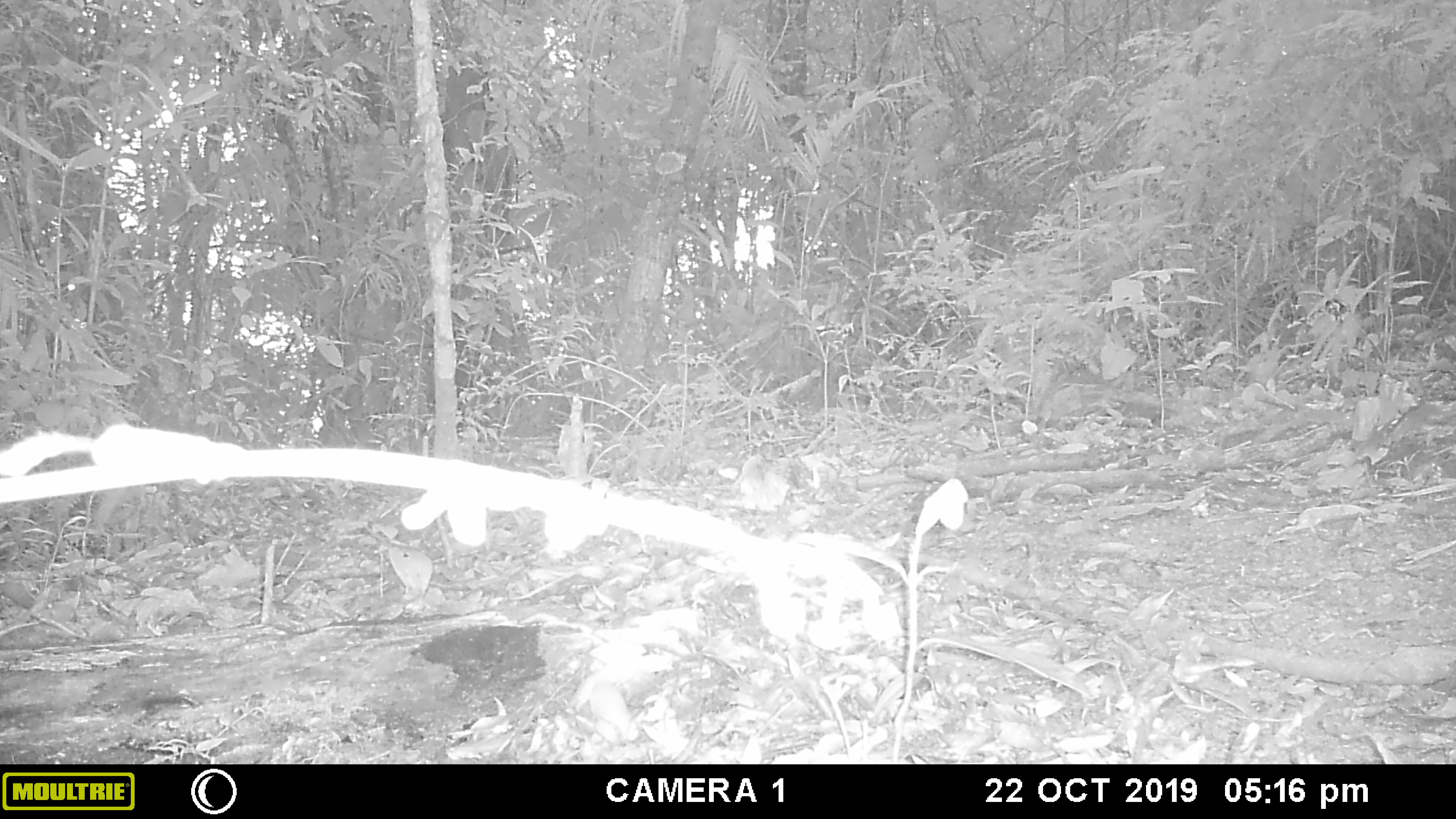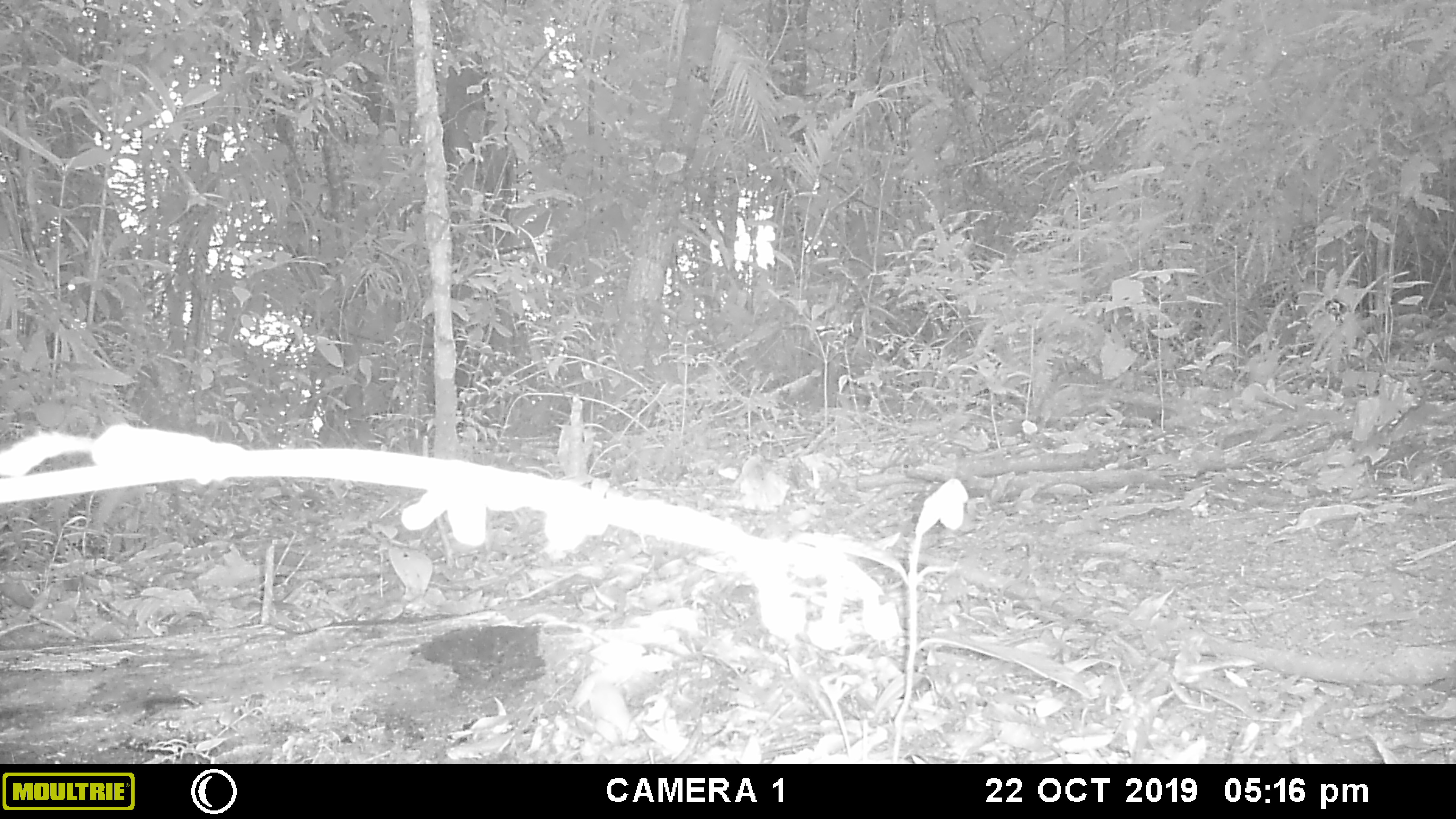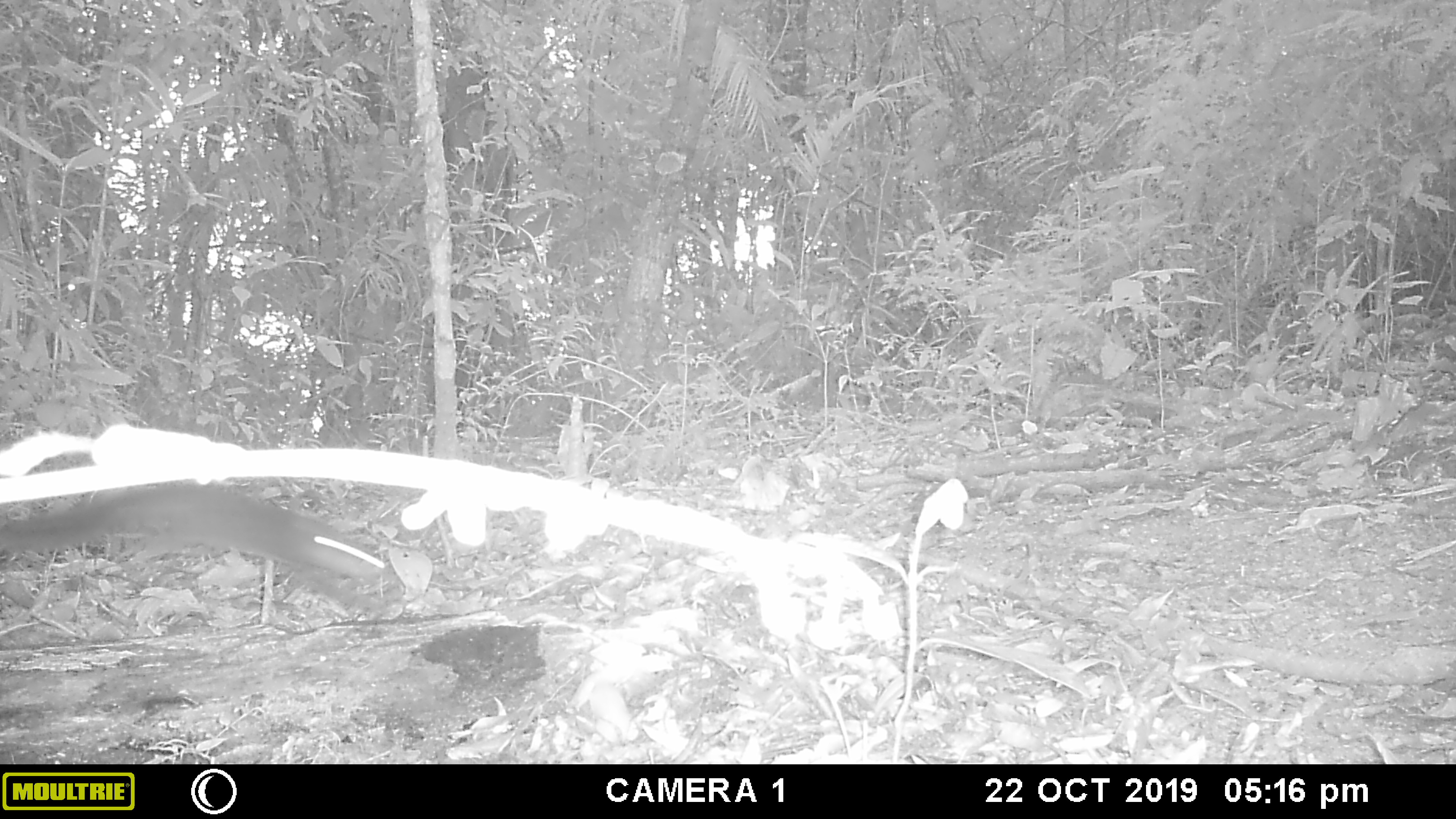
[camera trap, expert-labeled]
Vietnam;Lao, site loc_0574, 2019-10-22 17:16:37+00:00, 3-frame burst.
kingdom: Animalia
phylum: Chordata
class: Mammalia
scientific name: Mammalia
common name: mammal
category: unidentified small mammal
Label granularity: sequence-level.